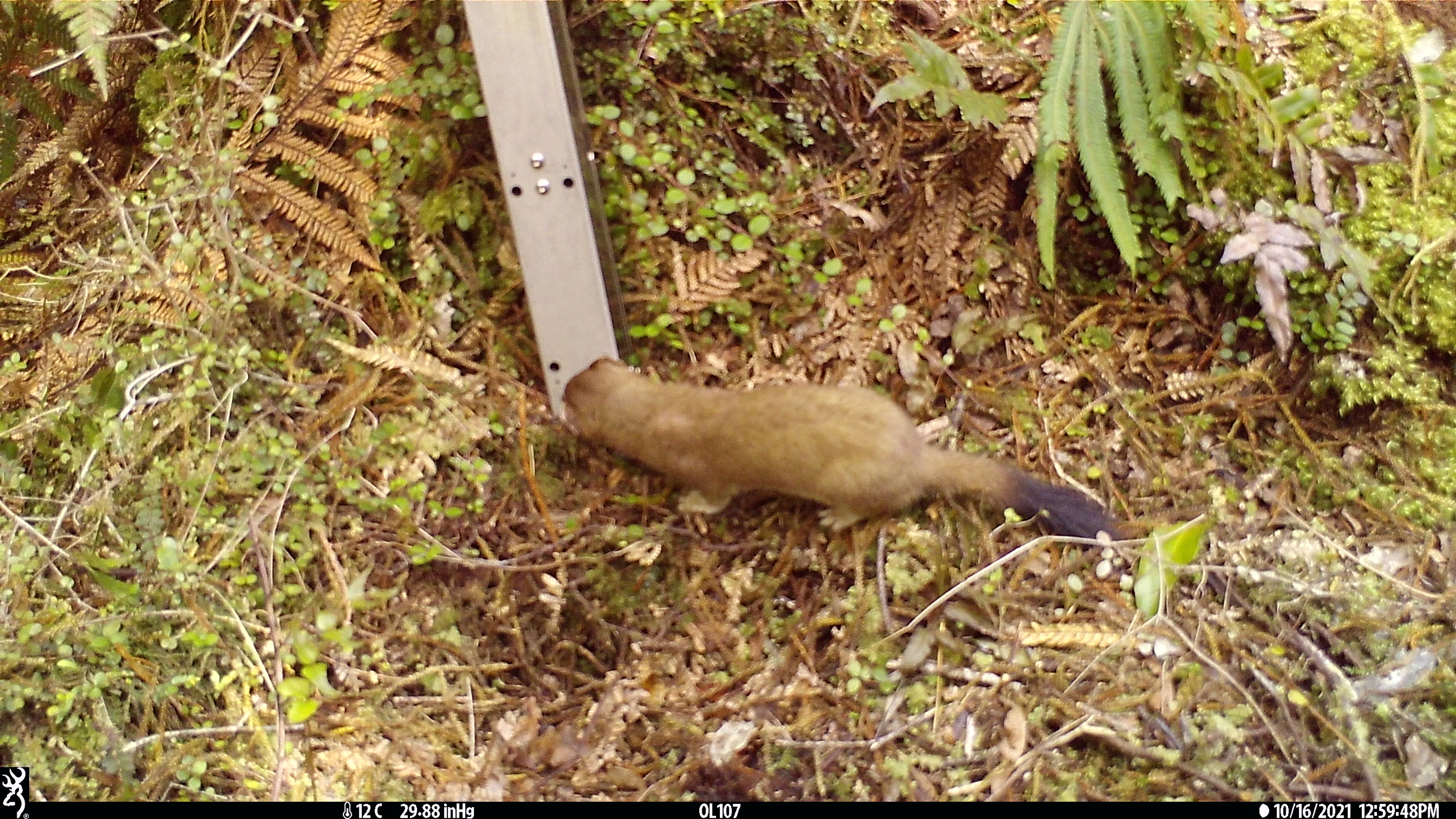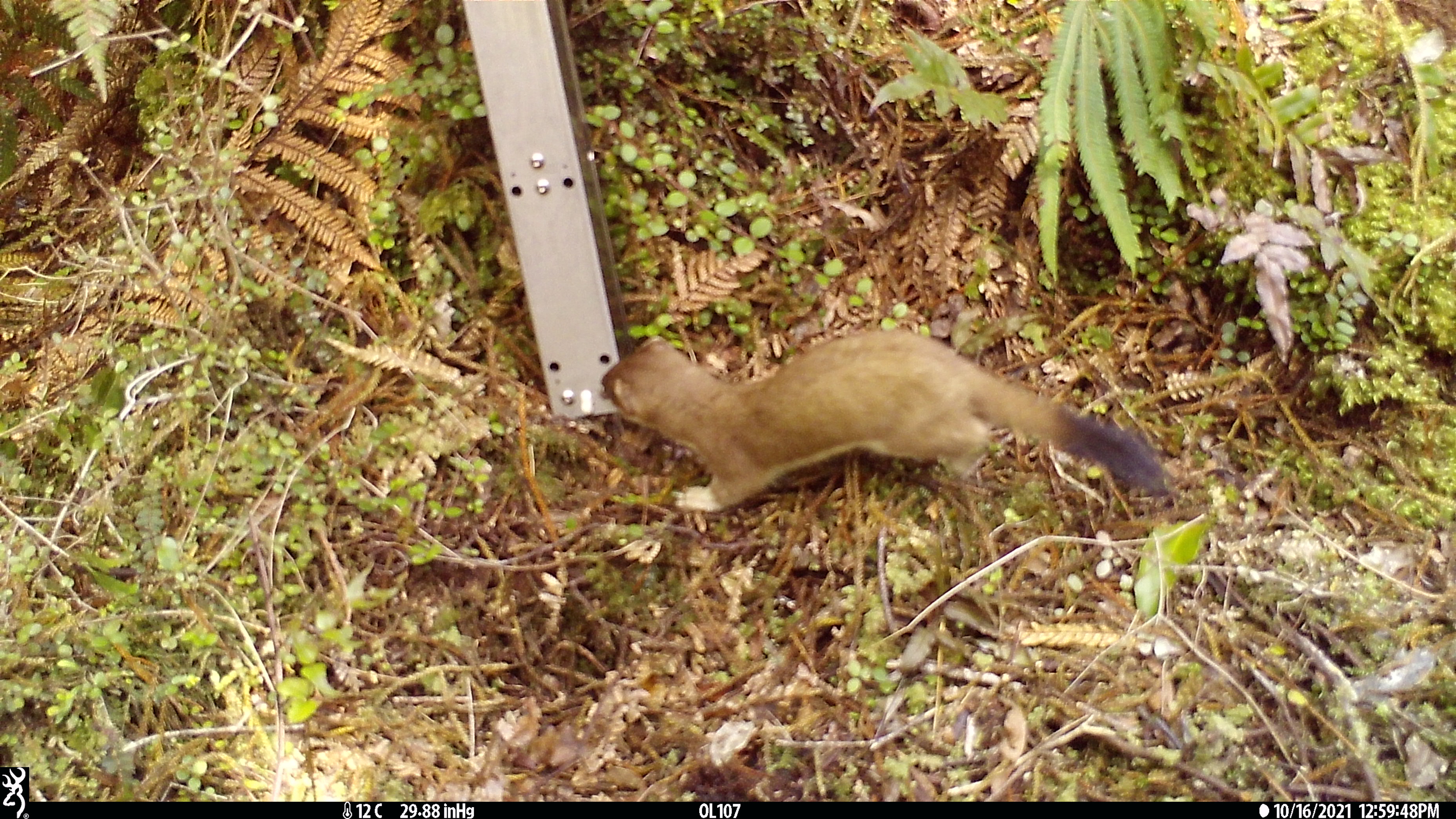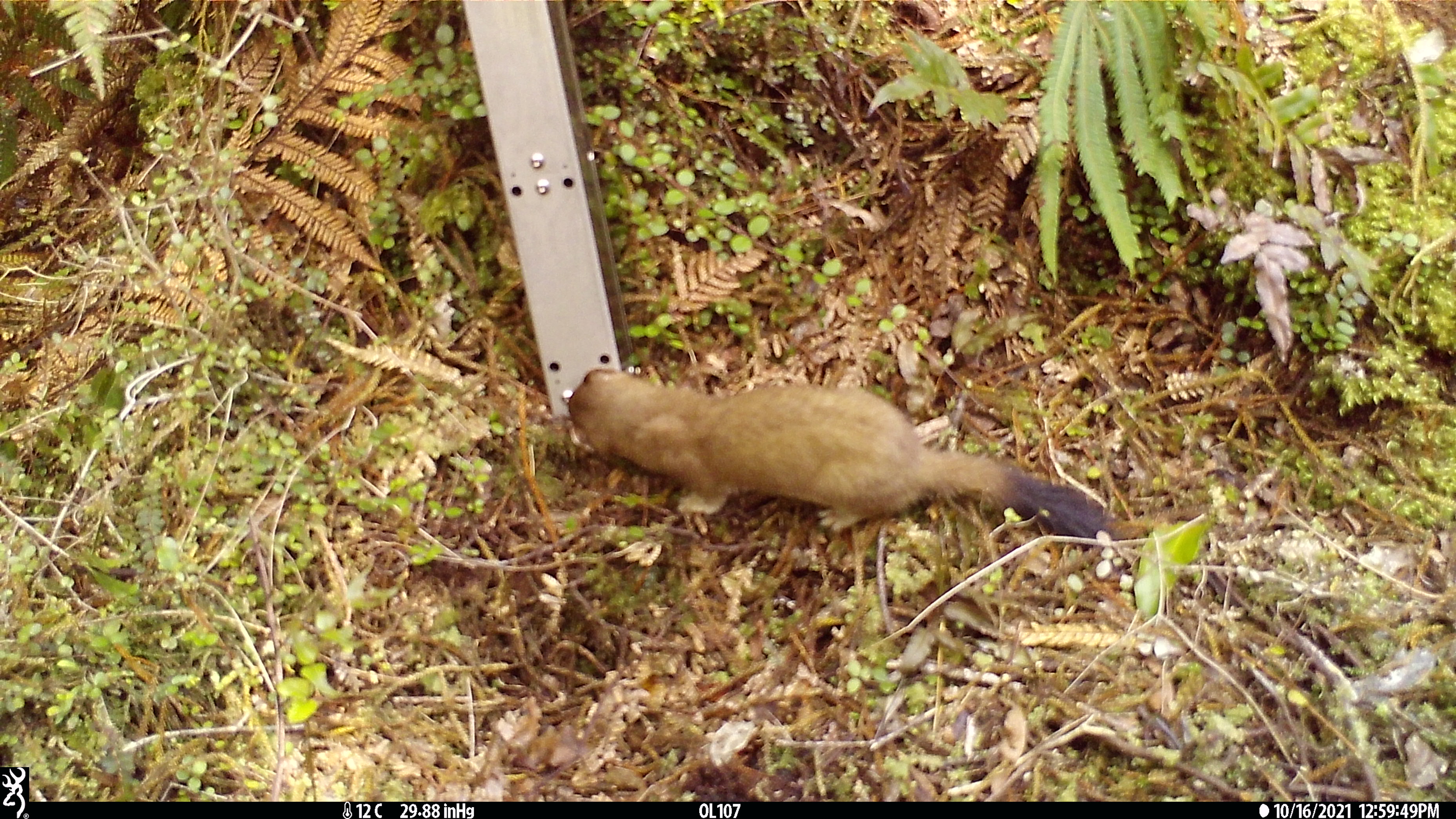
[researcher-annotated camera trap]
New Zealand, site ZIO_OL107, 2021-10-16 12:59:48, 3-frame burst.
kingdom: Animalia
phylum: Chordata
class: Mammalia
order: Carnivora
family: Mustelidae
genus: Mustela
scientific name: Mustela erminea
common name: stoat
Stoat (Mustela erminea).